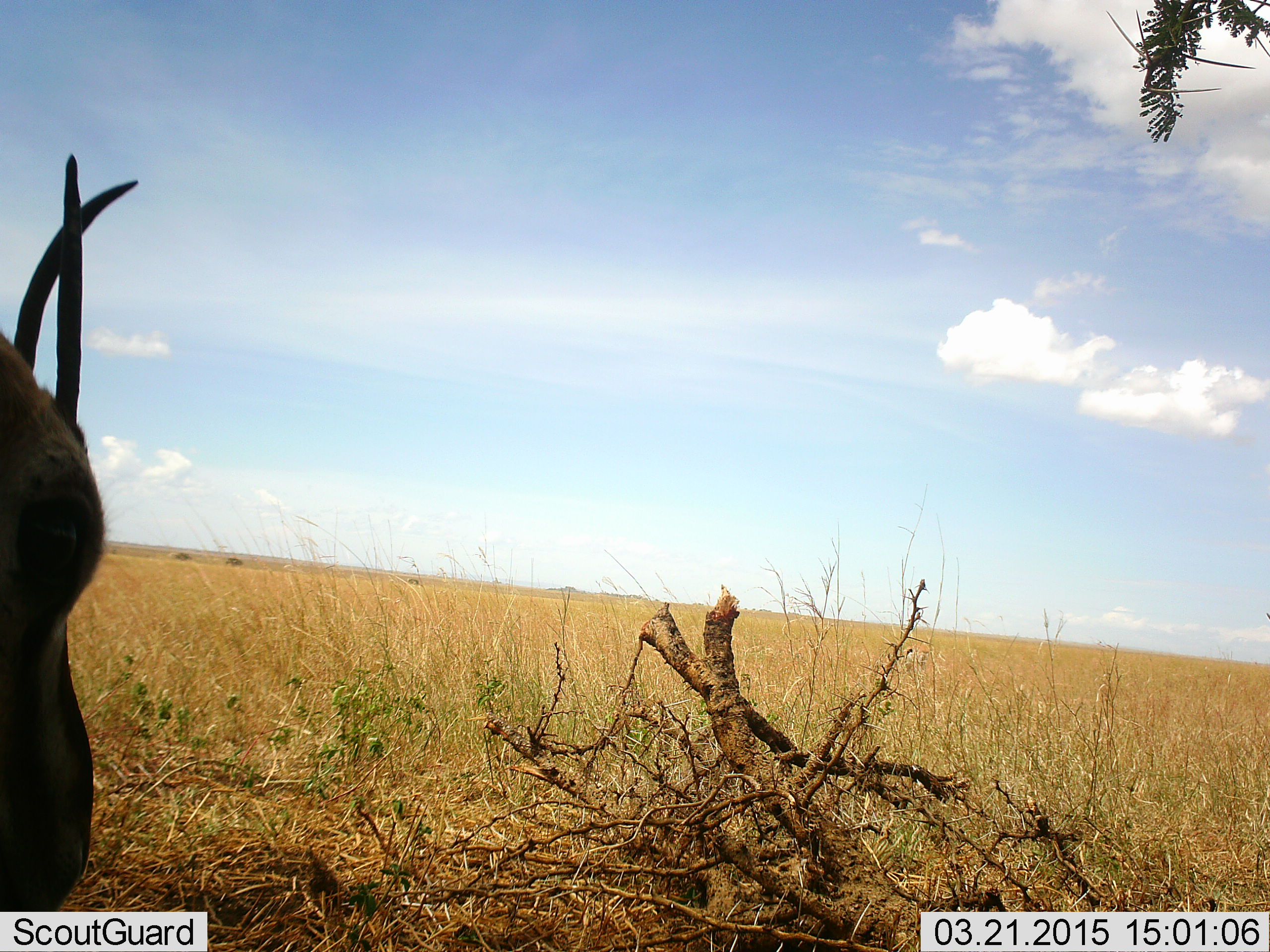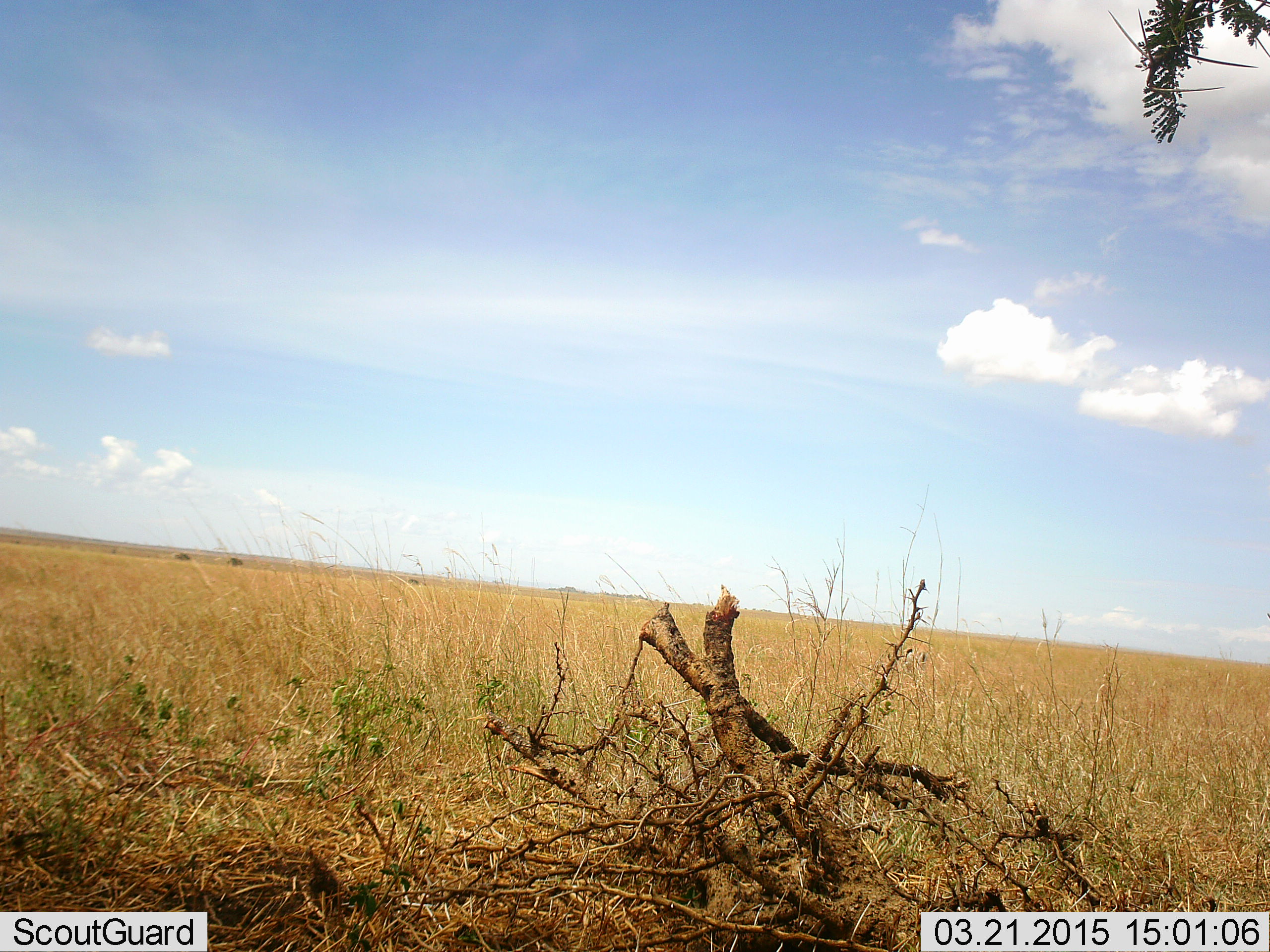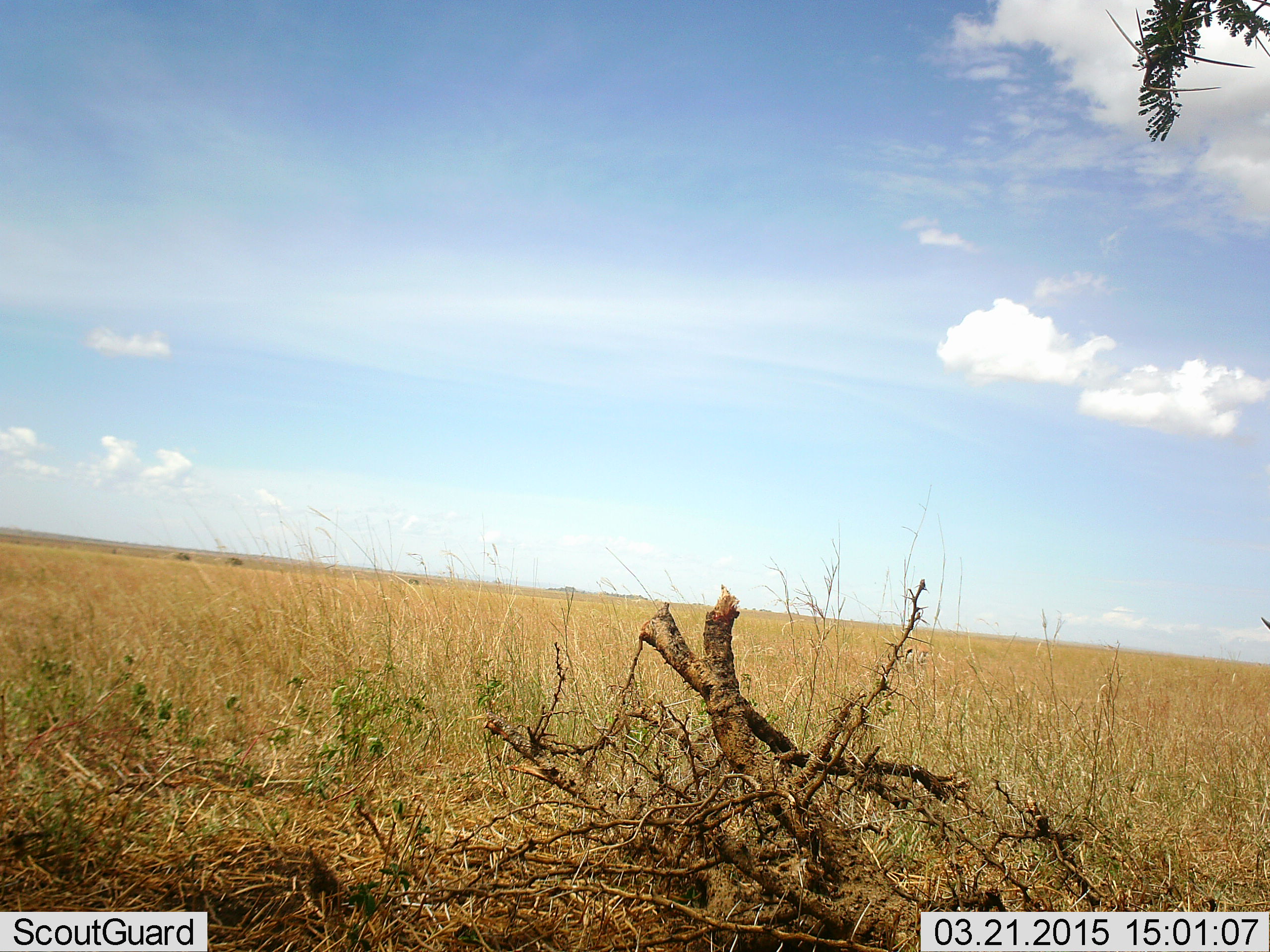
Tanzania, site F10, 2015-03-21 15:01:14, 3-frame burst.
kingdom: Animalia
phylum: Chordata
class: Mammalia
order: Artiodactyla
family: Bovidae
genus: Eudorcas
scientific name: Eudorcas thomsonii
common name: thomson's gazelle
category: gazellethomsons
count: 1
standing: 25%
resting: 0%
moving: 75%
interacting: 0%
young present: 0%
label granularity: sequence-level